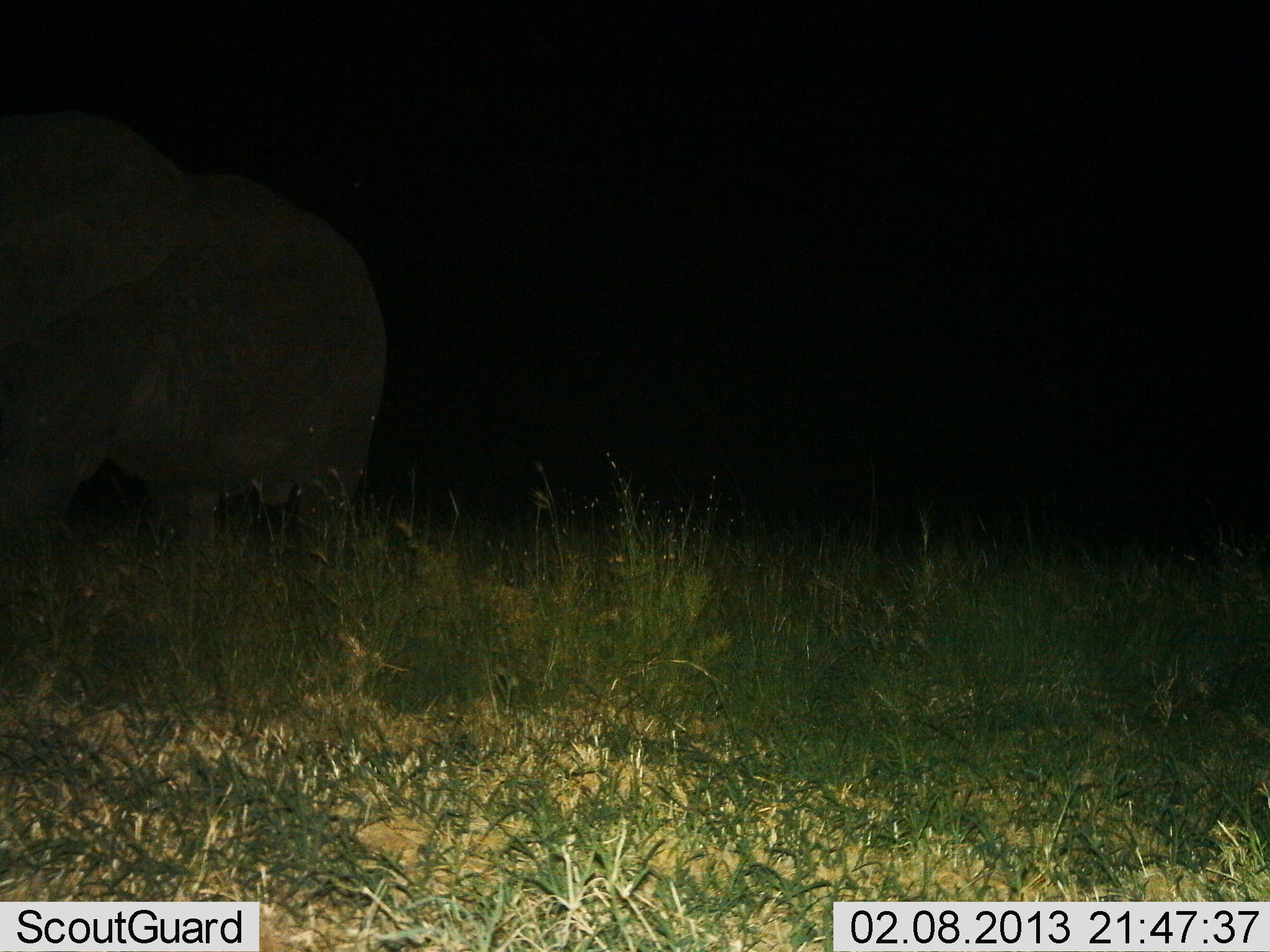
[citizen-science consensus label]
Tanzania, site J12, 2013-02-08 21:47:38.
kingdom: Animalia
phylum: Chordata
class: Mammalia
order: Proboscidea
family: Elephantidae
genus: Loxodonta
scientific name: Loxodonta africana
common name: african bush elephant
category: elephant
Elephant (african bush elephant) (Loxodonta africana), count 1. Behavior (volunteer vote fractions): standing 76%, resting 4%, moving 28%, interacting 4%. Young present (vote fraction): 0%. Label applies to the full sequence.